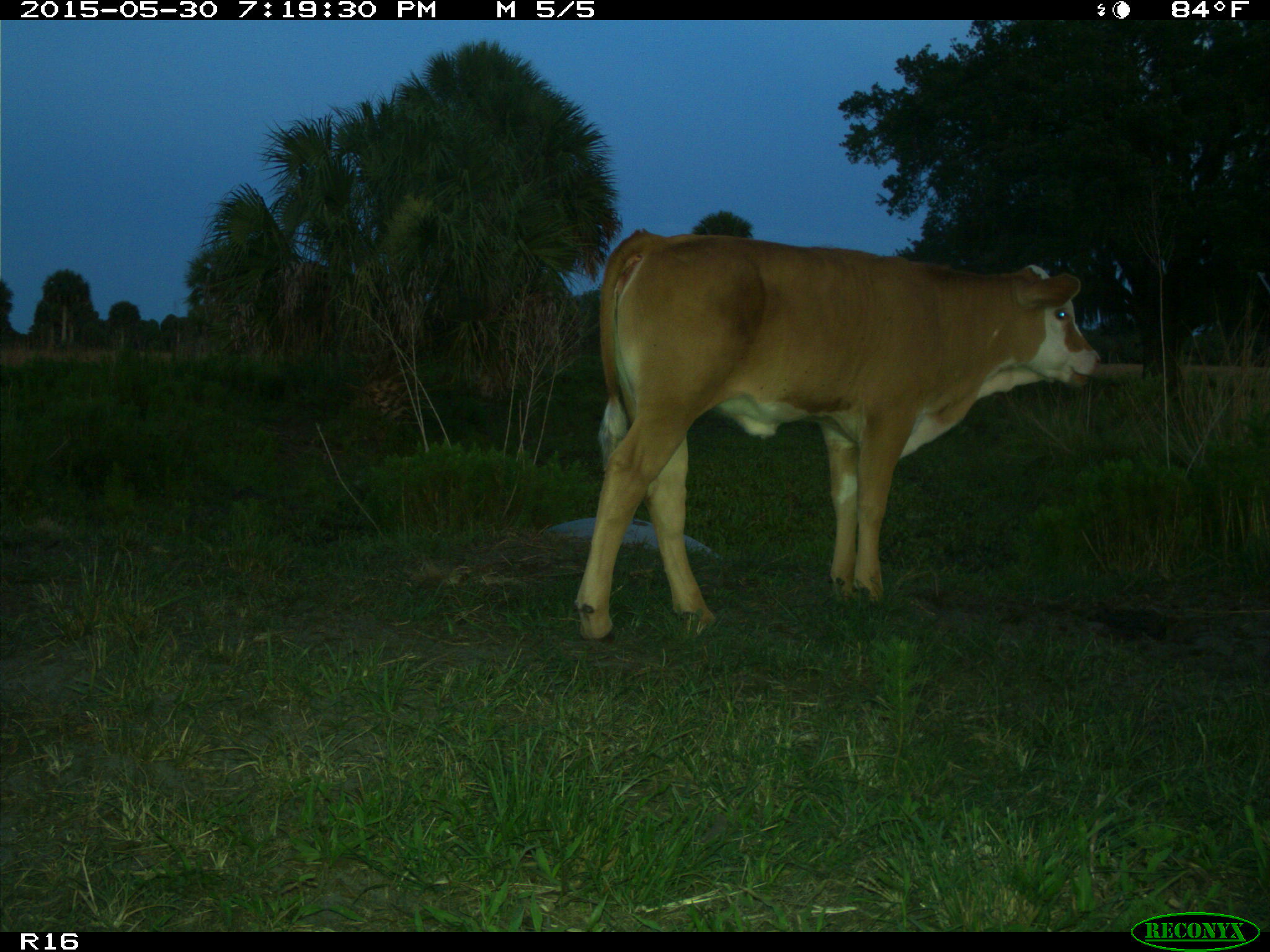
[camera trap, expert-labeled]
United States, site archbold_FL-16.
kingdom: Animalia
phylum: Chordata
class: Mammalia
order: Artiodactyla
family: Bovidae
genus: Bos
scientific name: Bos taurus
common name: domestic cow